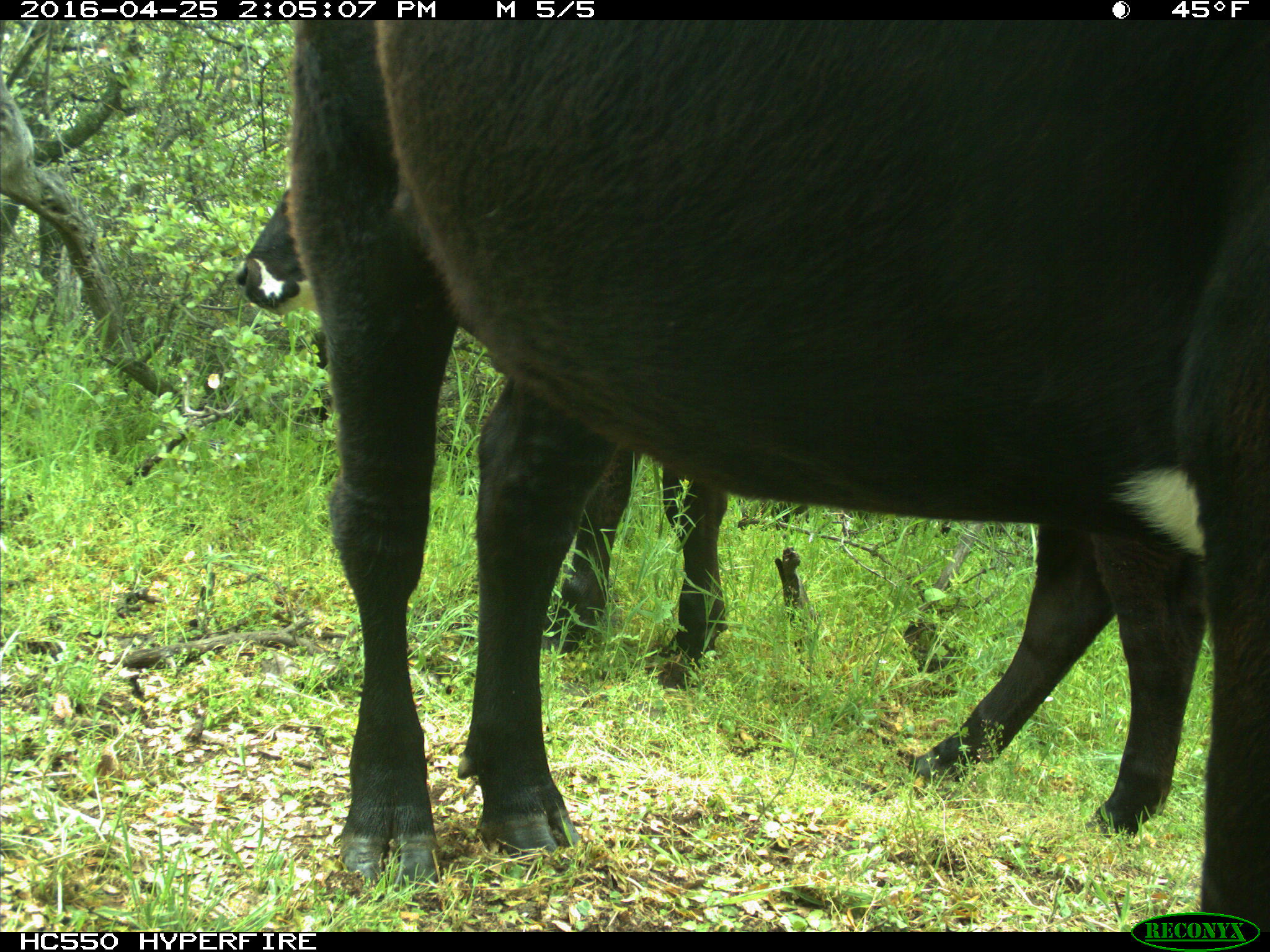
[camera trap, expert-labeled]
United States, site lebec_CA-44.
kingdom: Animalia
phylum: Chordata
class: Mammalia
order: Artiodactyla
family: Bovidae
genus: Bos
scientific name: Bos taurus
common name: domestic cow